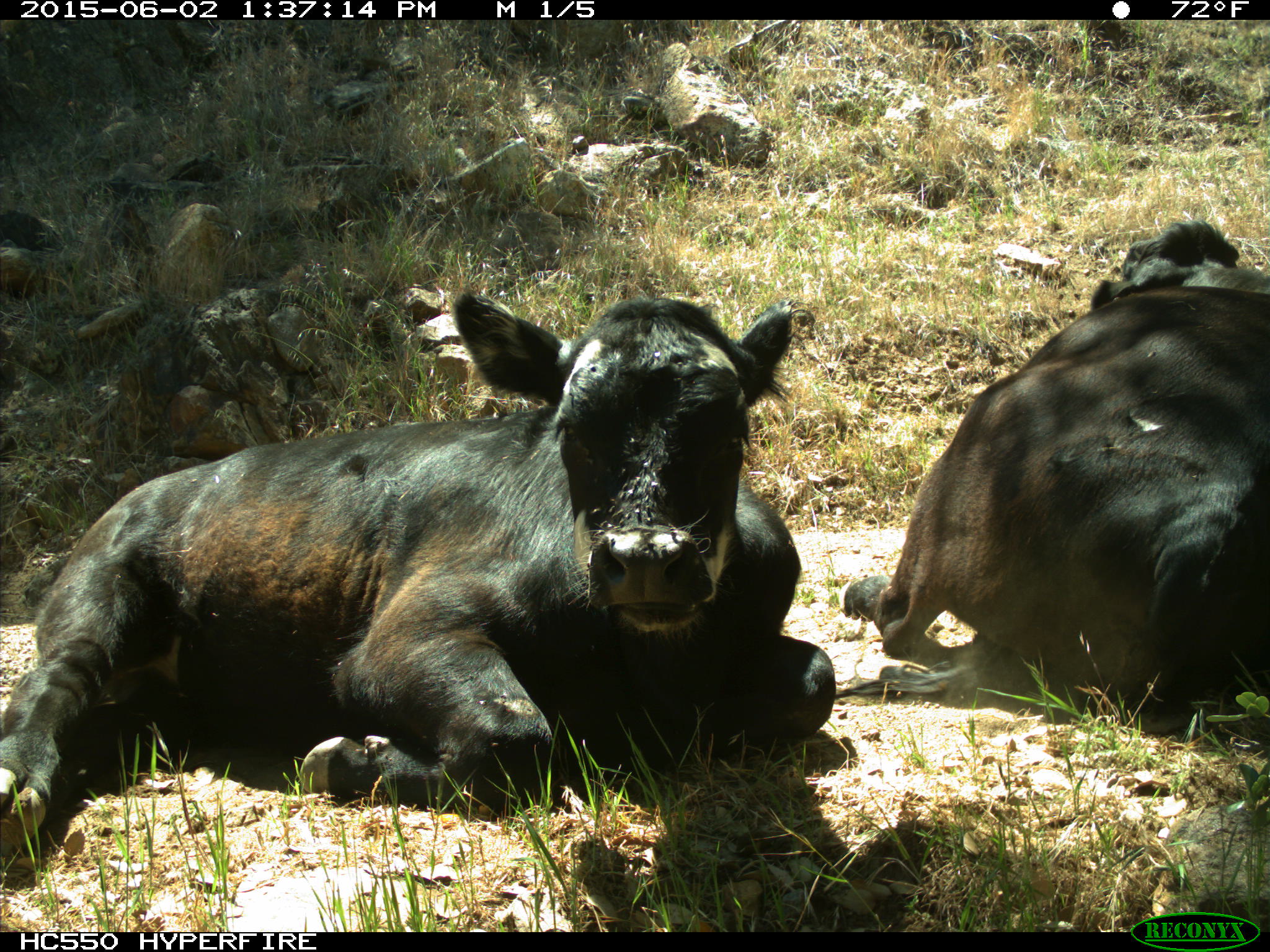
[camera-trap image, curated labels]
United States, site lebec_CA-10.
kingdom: Animalia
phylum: Chordata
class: Mammalia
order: Artiodactyla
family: Bovidae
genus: Bos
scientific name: Bos taurus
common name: domestic cow